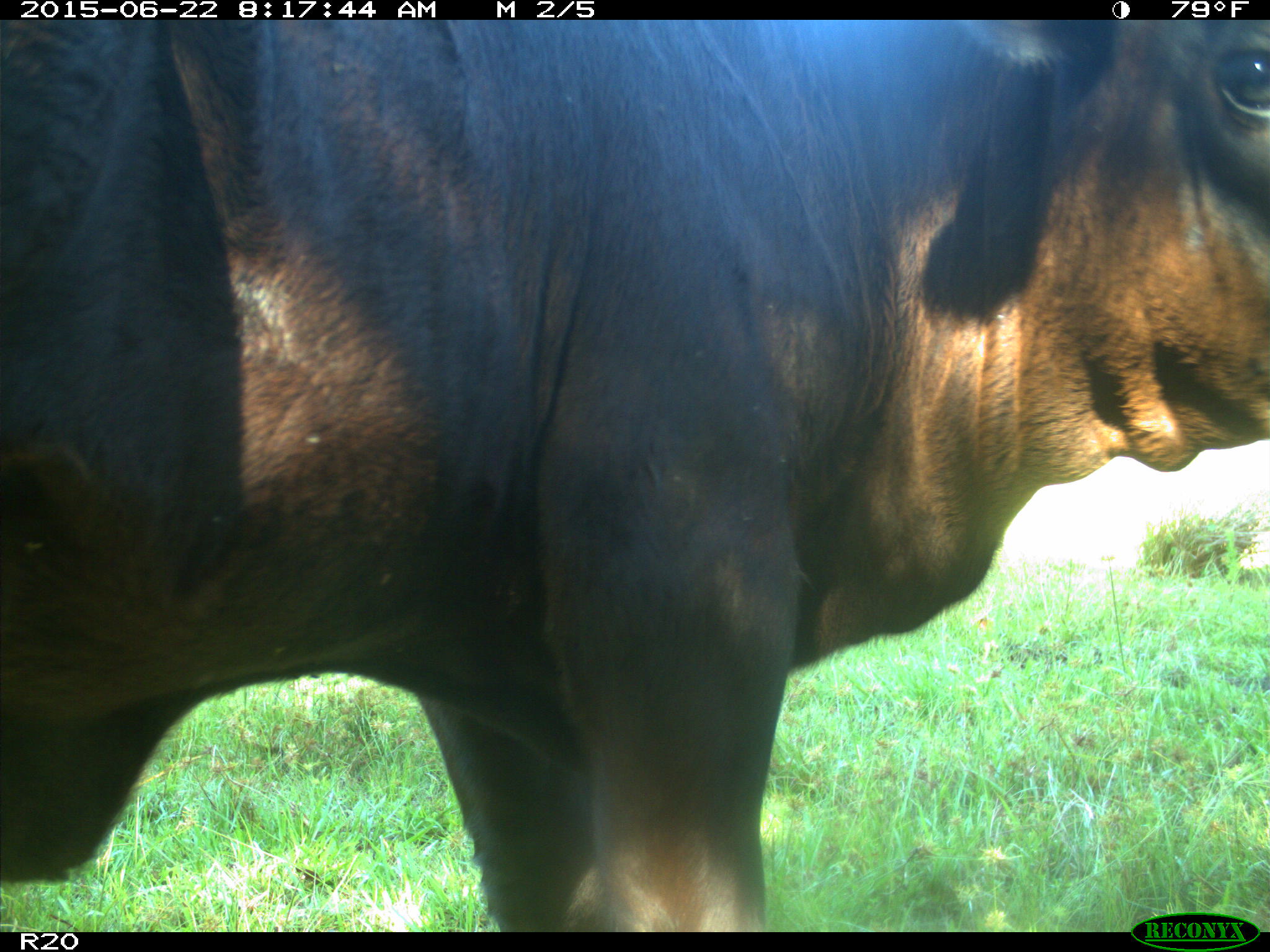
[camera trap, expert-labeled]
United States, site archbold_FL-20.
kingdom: Animalia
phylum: Chordata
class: Mammalia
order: Artiodactyla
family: Bovidae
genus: Bos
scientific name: Bos taurus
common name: domestic cow